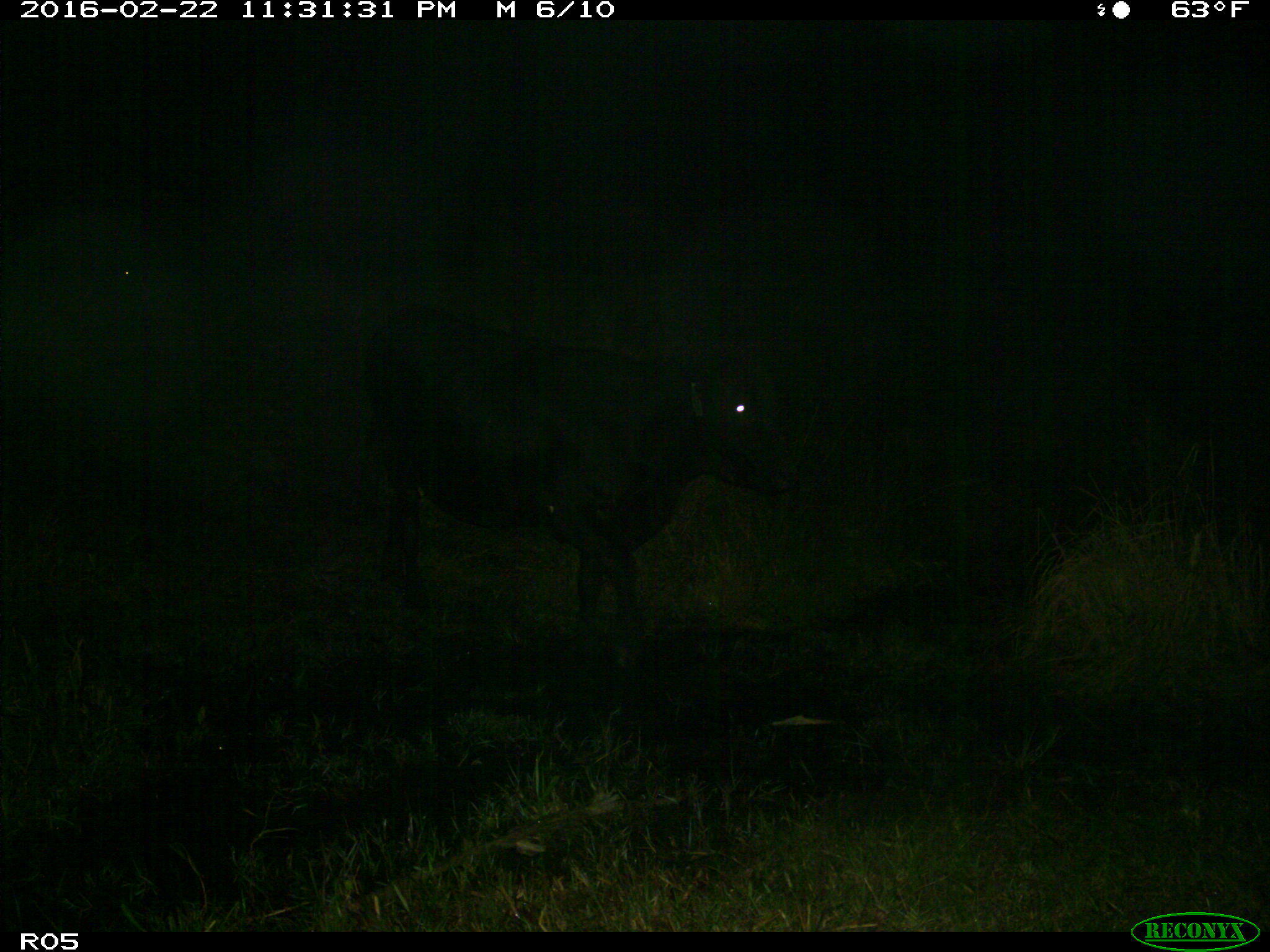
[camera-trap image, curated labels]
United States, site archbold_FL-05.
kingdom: Animalia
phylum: Chordata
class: Mammalia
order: Artiodactyla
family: Bovidae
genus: Bos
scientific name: Bos taurus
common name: domestic cow